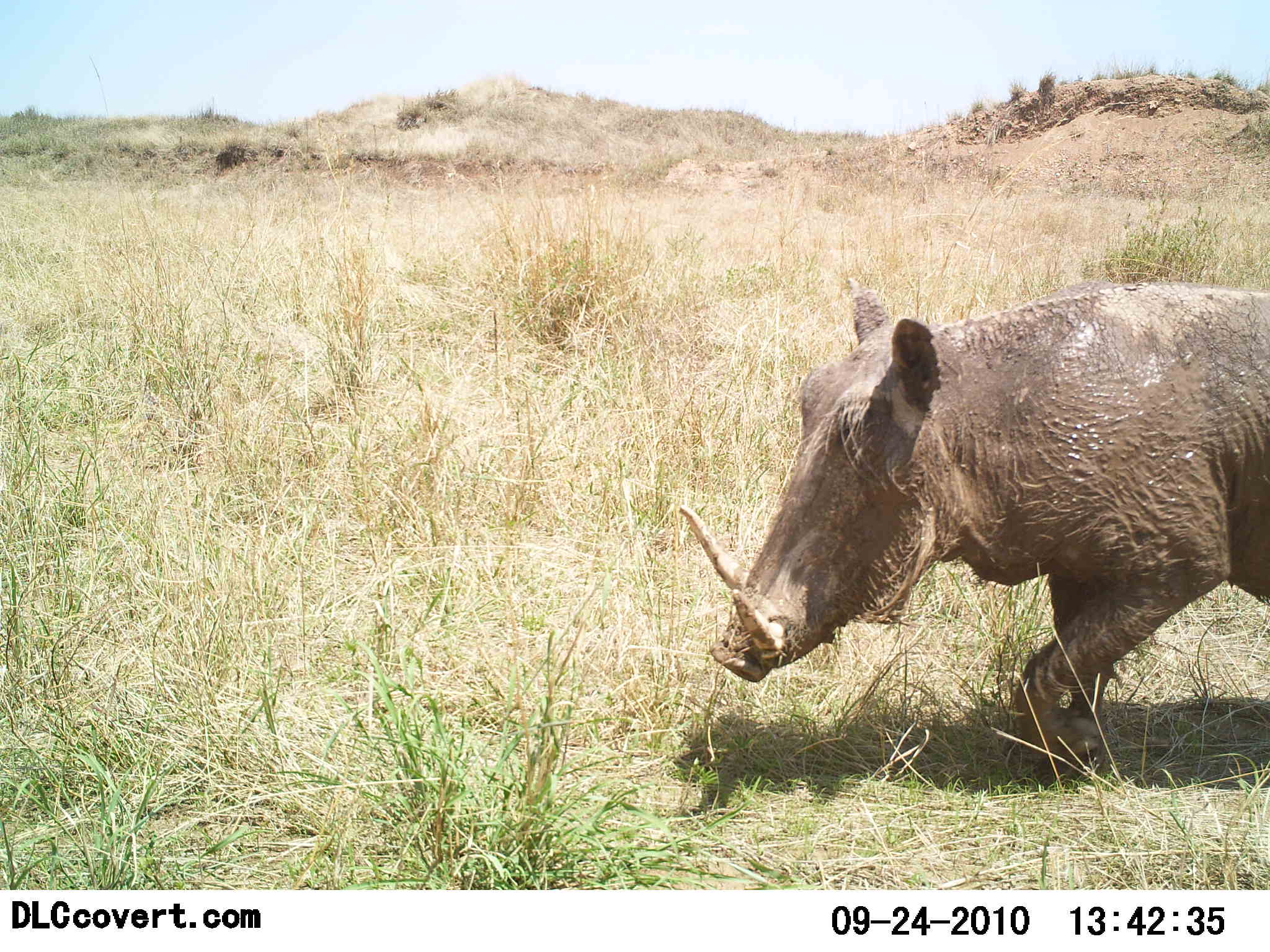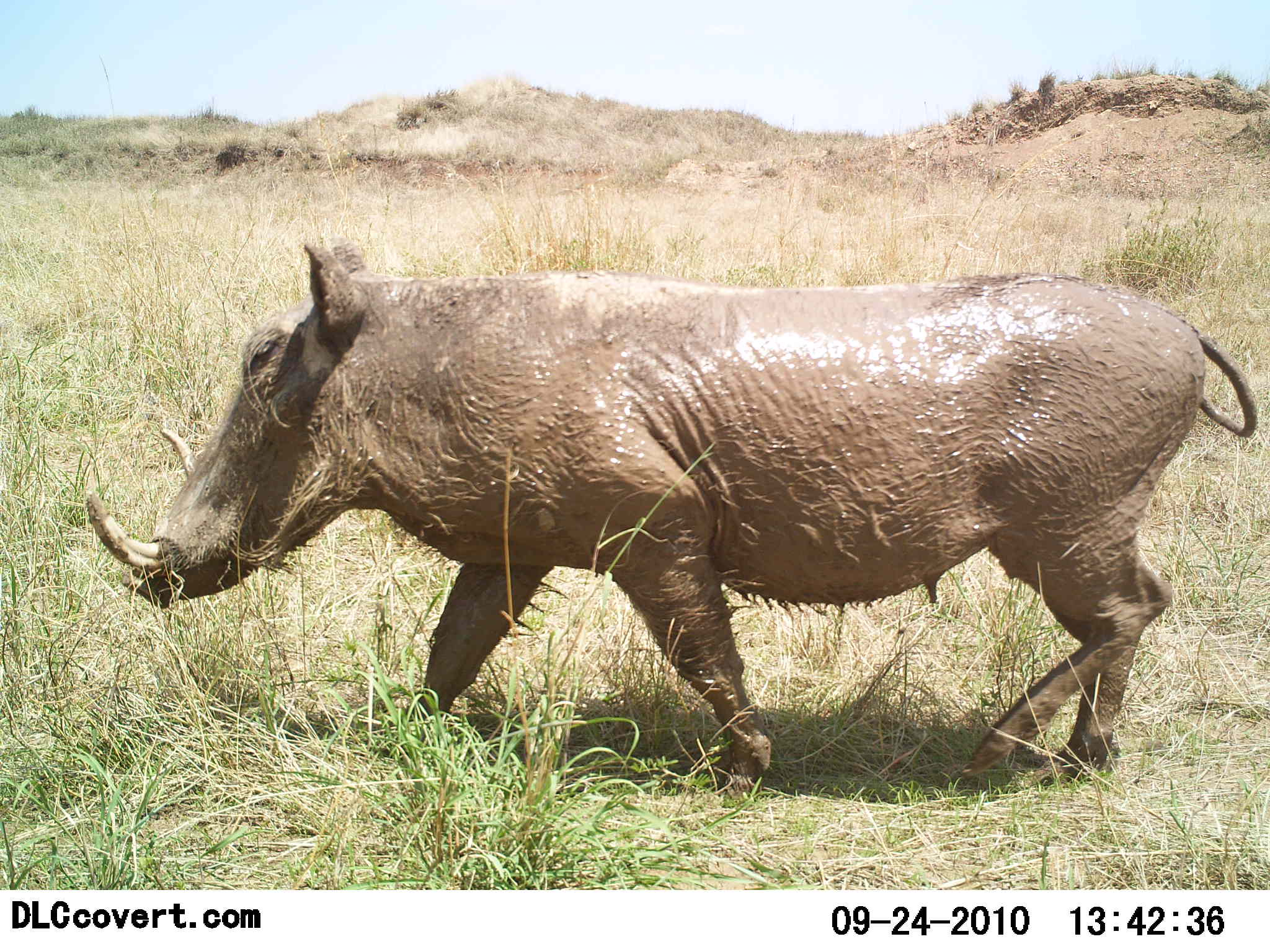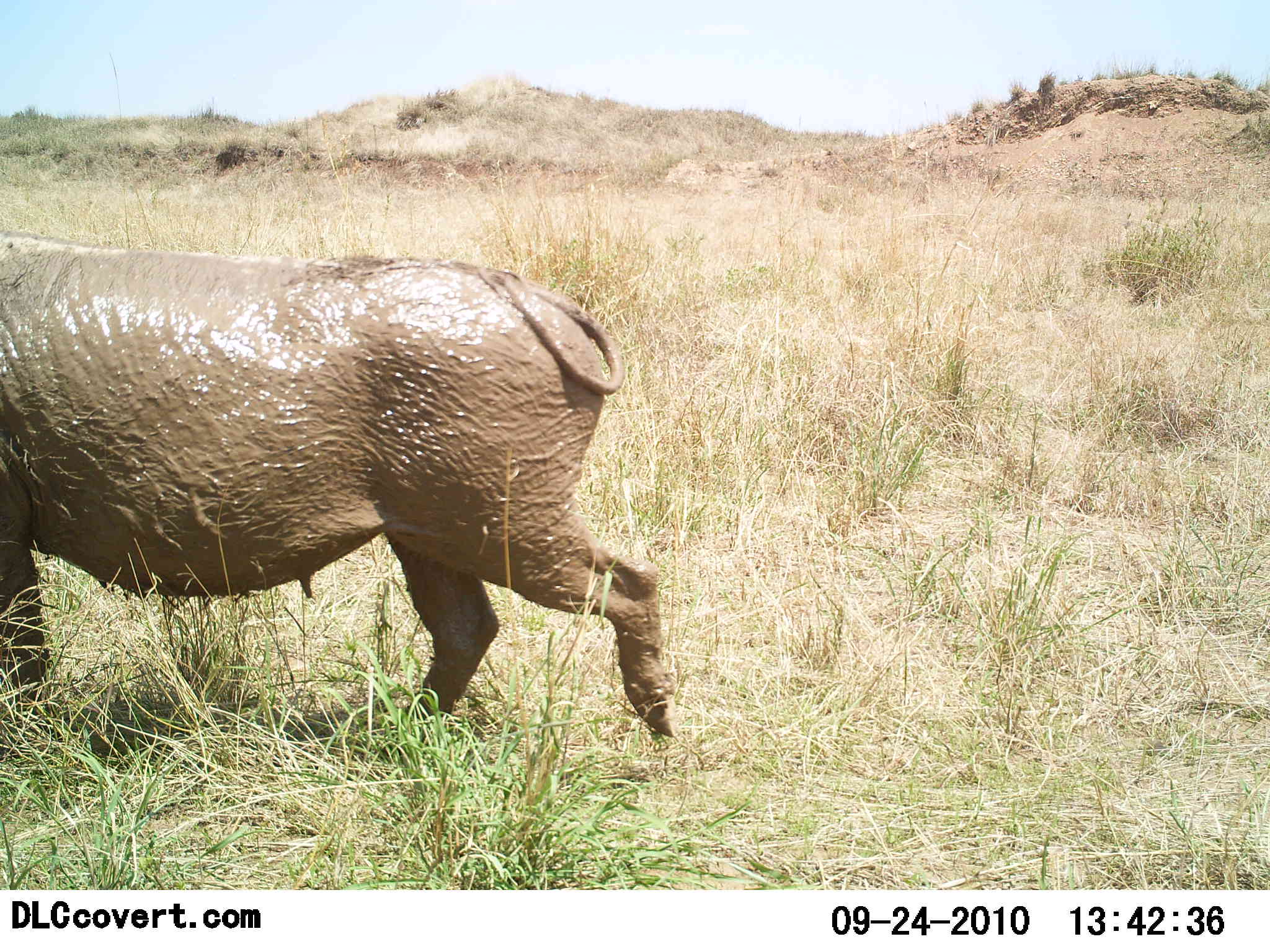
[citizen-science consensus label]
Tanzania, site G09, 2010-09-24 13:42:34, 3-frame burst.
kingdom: Animalia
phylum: Chordata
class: Mammalia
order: Artiodactyla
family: Suidae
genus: Phacochoerus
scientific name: Phacochoerus africanus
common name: warthog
Warthog (Phacochoerus africanus), count 1. Behavior (volunteer vote fractions): standing 0%, resting 0%, moving 100%, interacting 0%. Young present (vote fraction): 0%. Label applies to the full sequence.